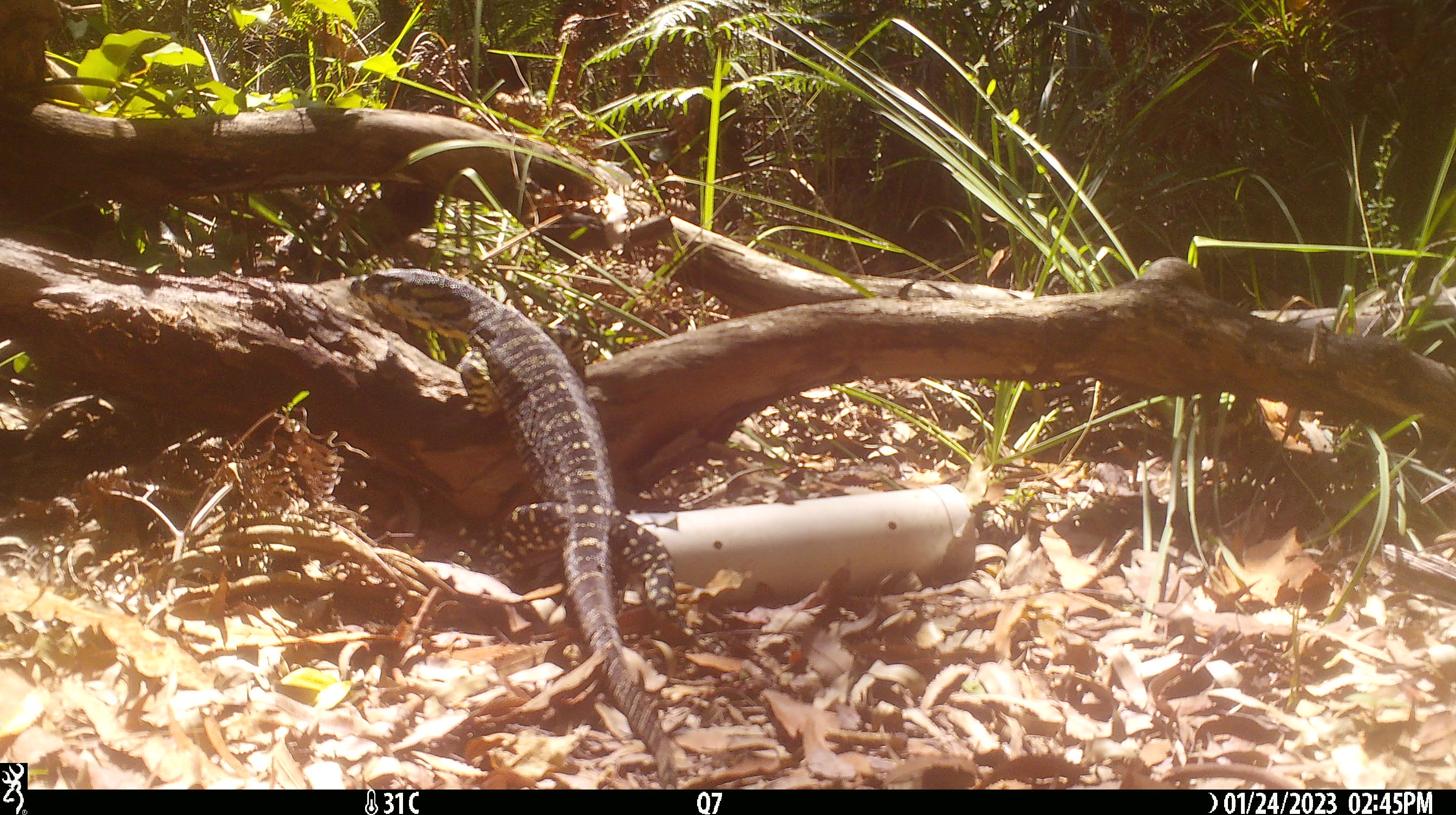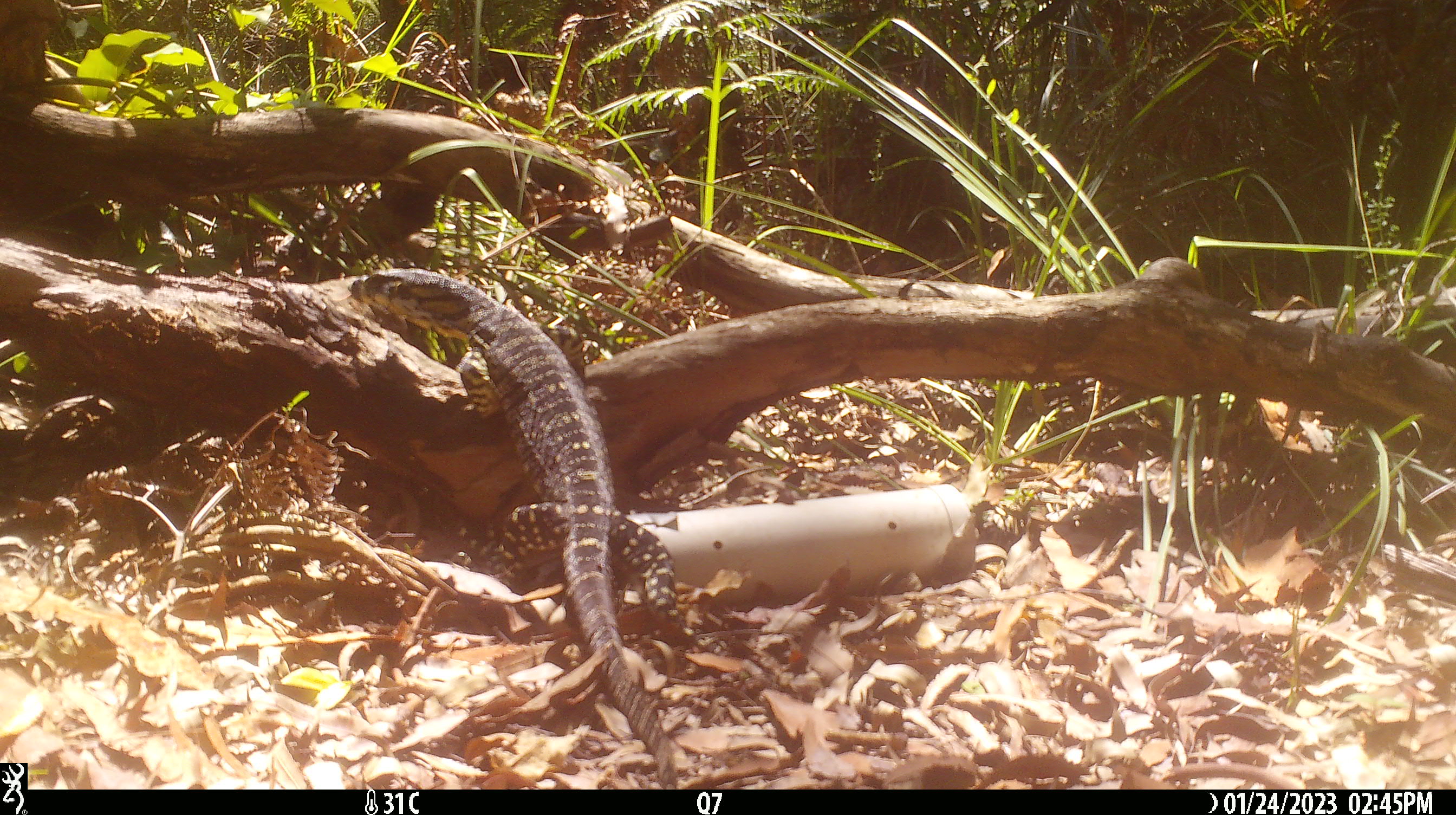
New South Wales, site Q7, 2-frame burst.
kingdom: Animalia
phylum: Chordata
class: Reptilia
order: Squamata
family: Varanidae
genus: Varanus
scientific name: Varanus varius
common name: lace monitor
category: goanna